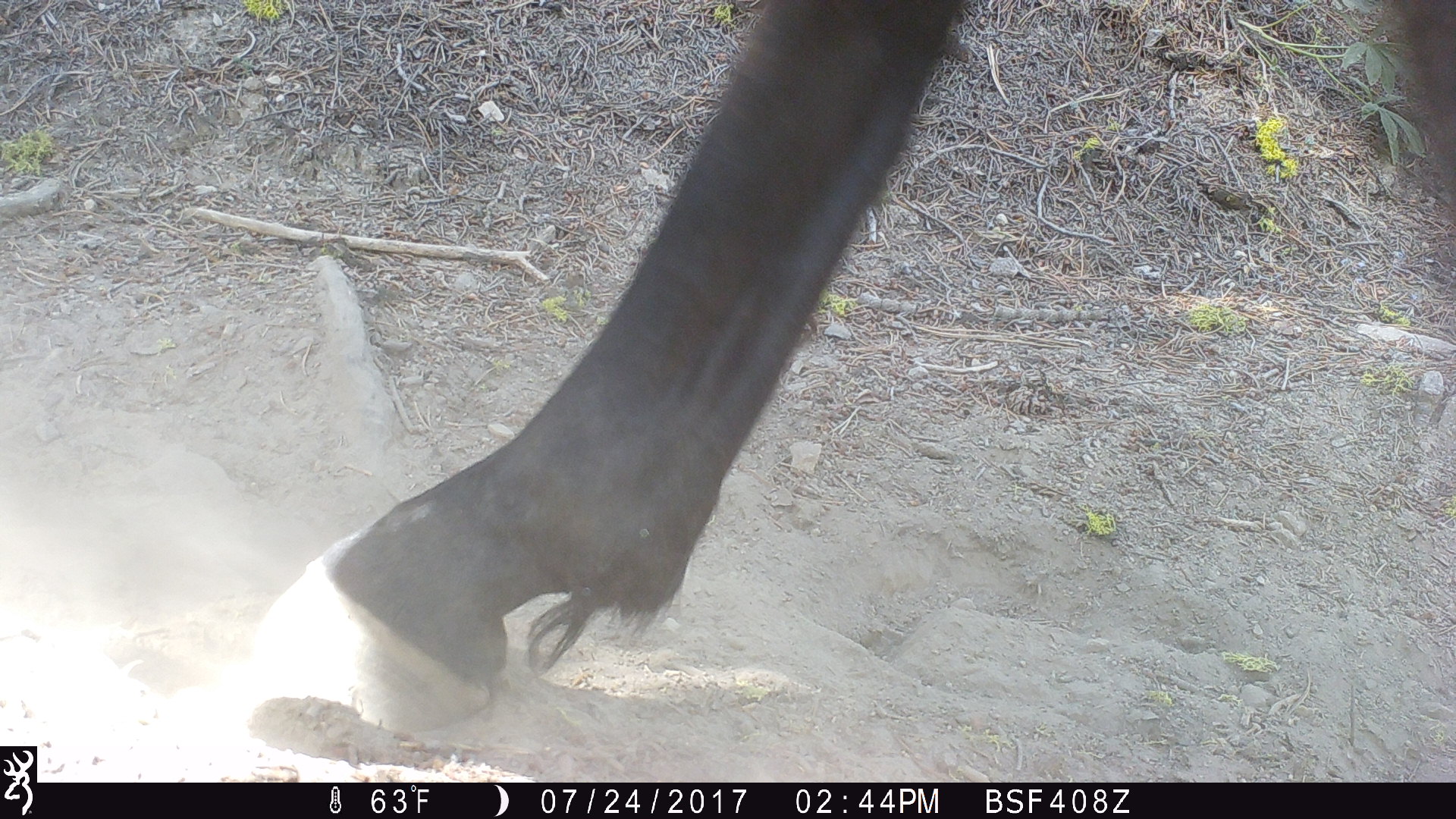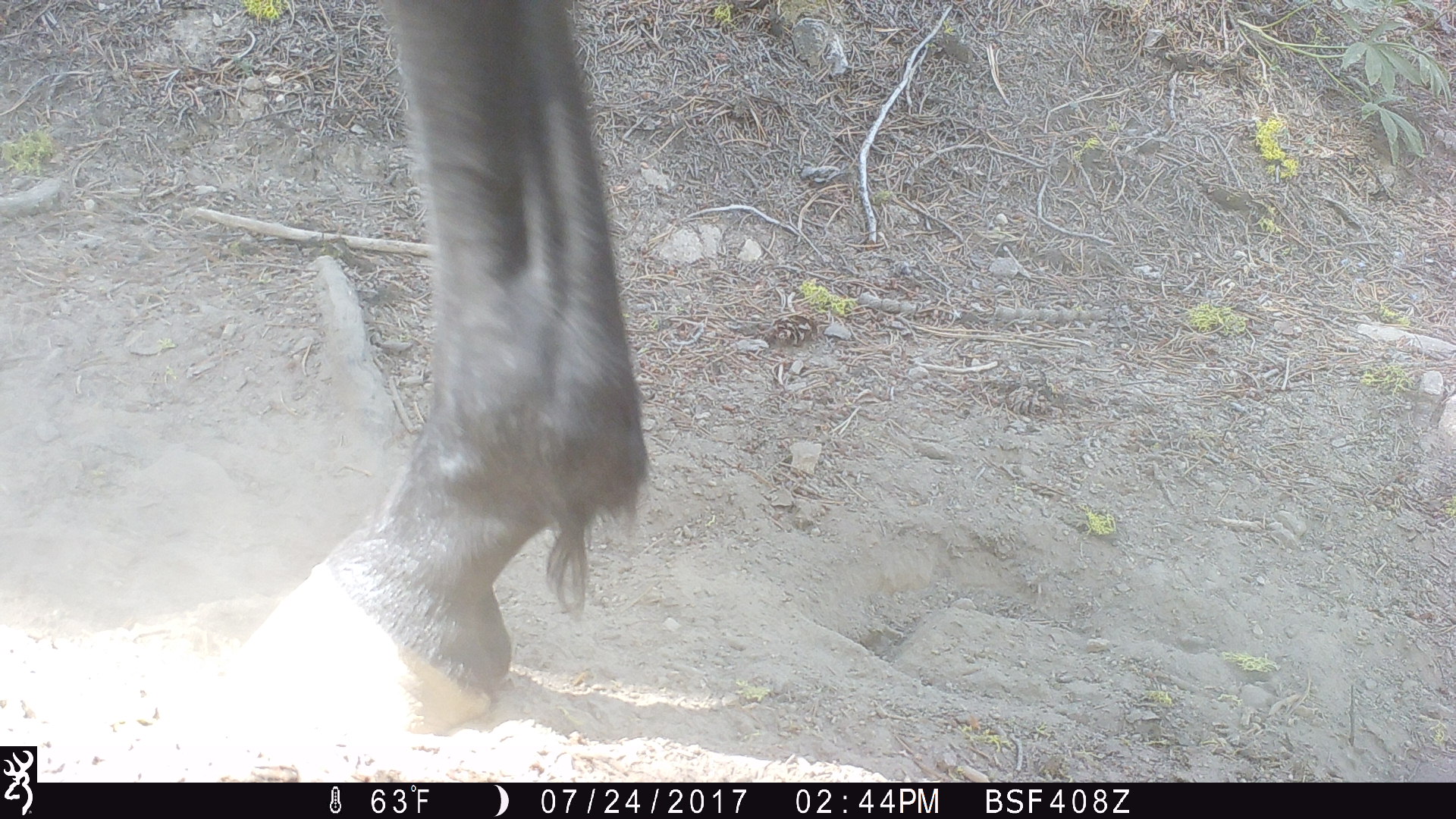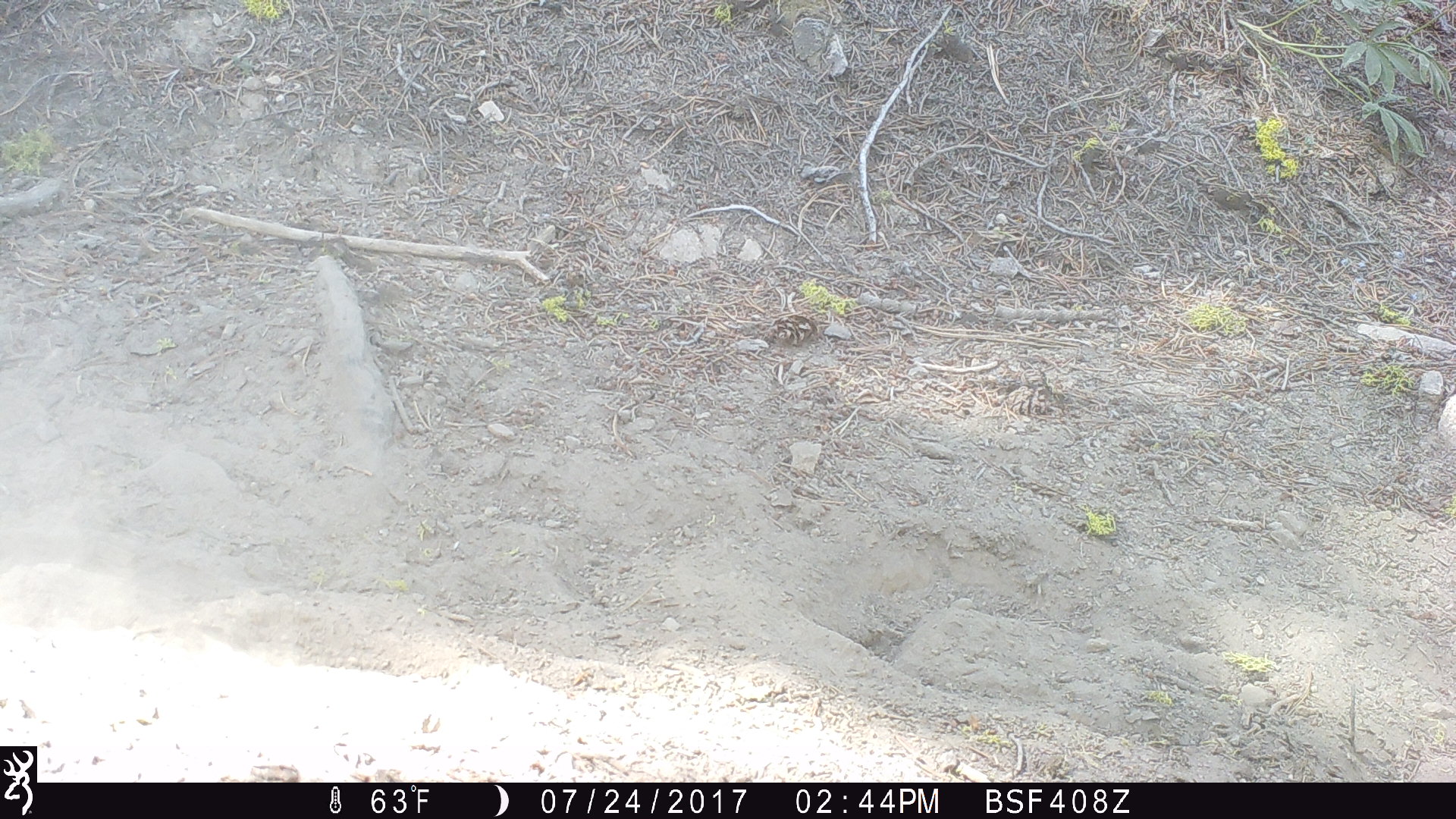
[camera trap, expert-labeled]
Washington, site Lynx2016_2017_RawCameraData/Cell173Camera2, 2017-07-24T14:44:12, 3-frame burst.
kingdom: Animalia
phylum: Chordata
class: Mammalia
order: Perissodactyla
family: Equidae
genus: Equus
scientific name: Equus caballus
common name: domestic horse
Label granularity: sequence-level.